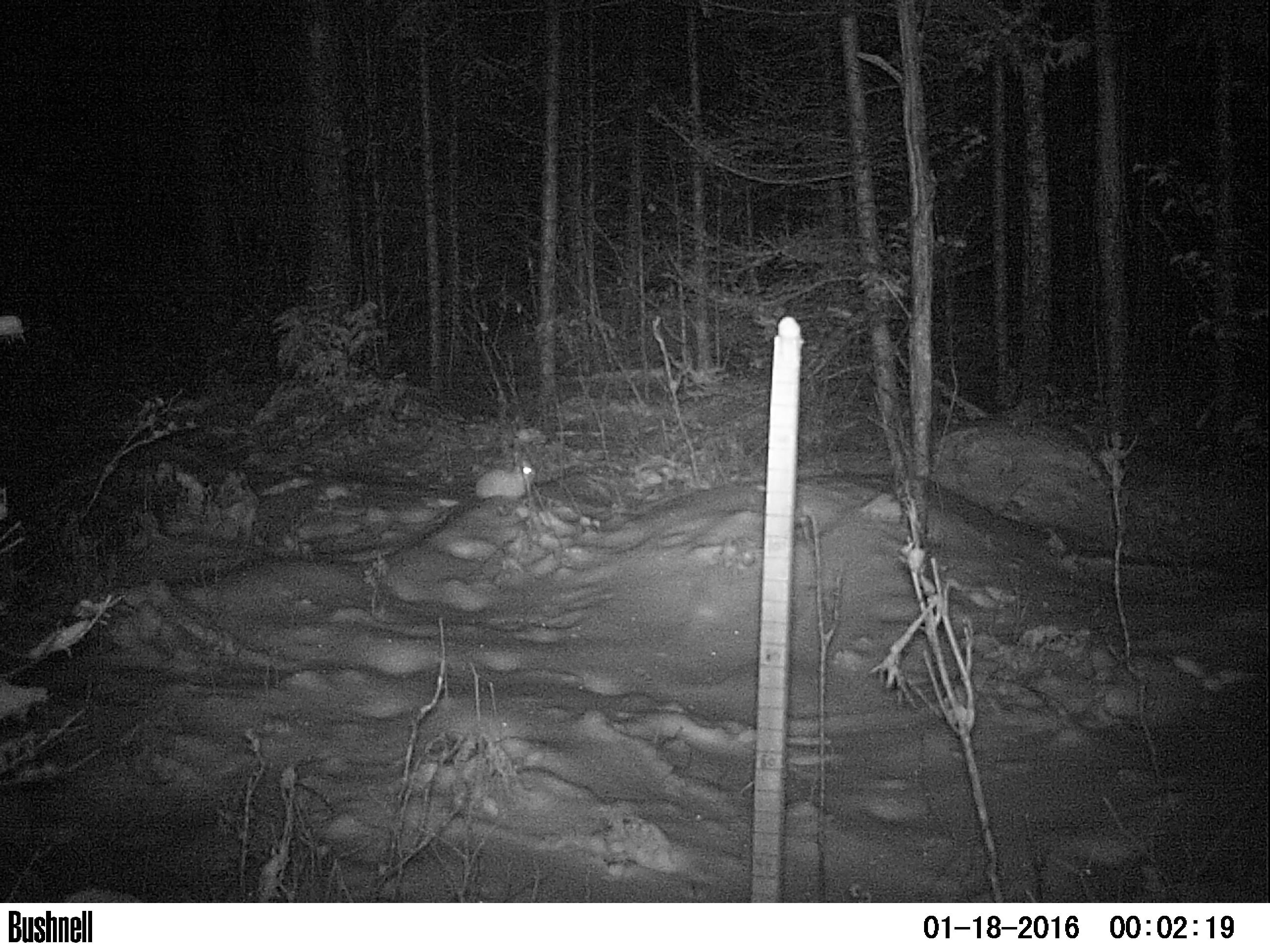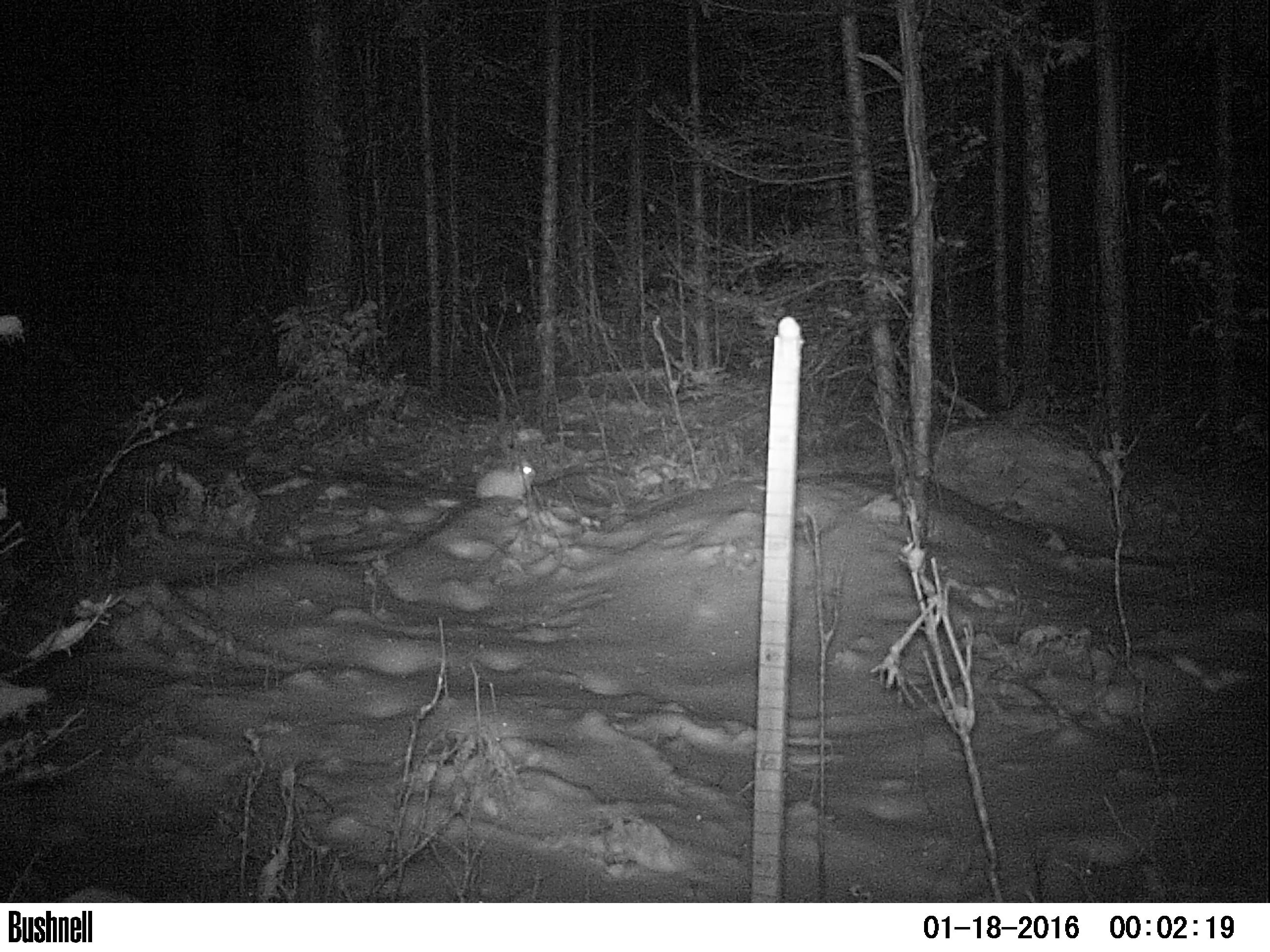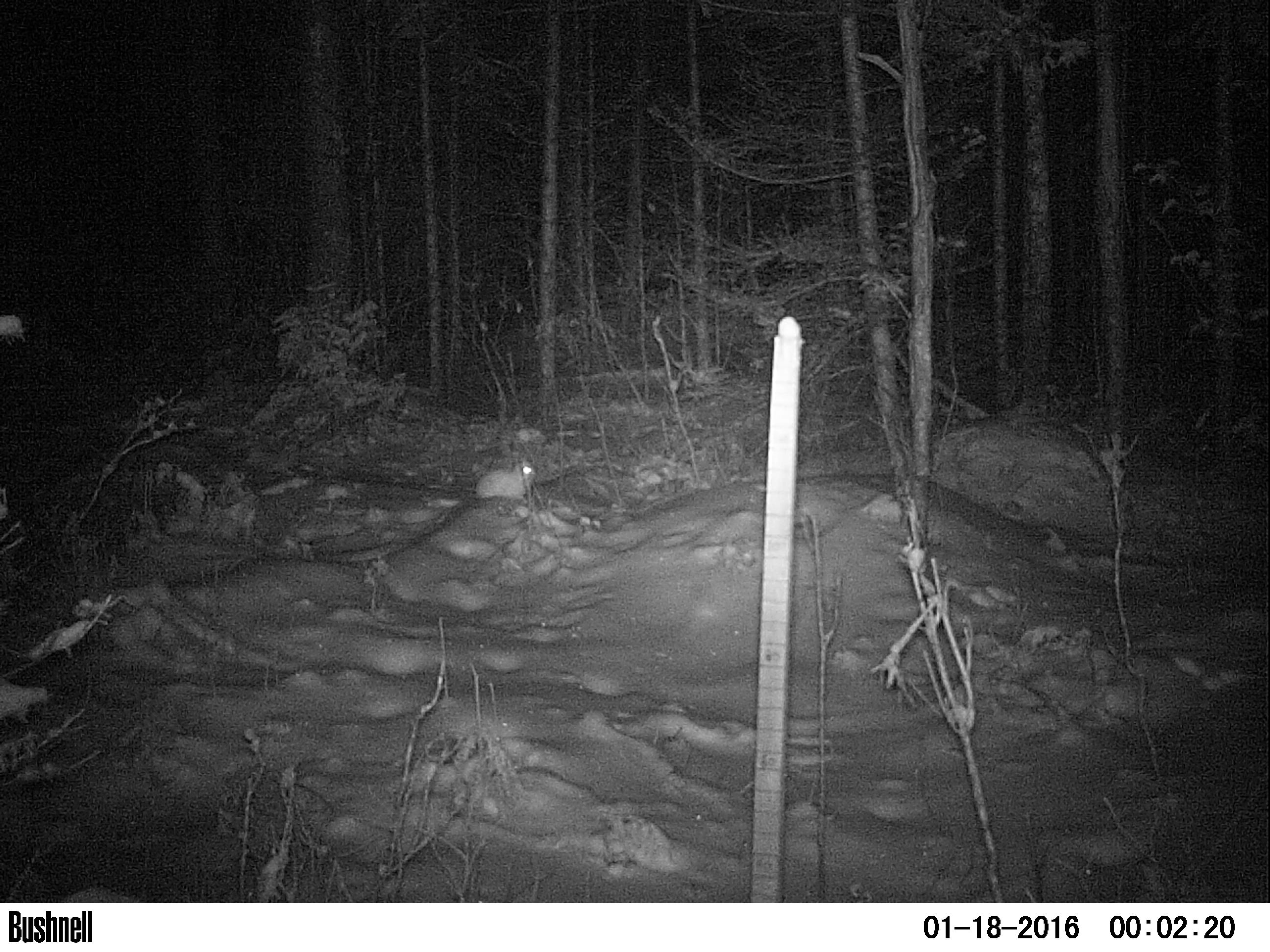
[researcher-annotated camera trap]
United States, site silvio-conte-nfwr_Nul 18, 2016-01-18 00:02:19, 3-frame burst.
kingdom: Animalia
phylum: Chordata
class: Mammalia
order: Lagomorpha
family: Leporidae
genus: Lepus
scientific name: Lepus americanus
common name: snowshoe hare